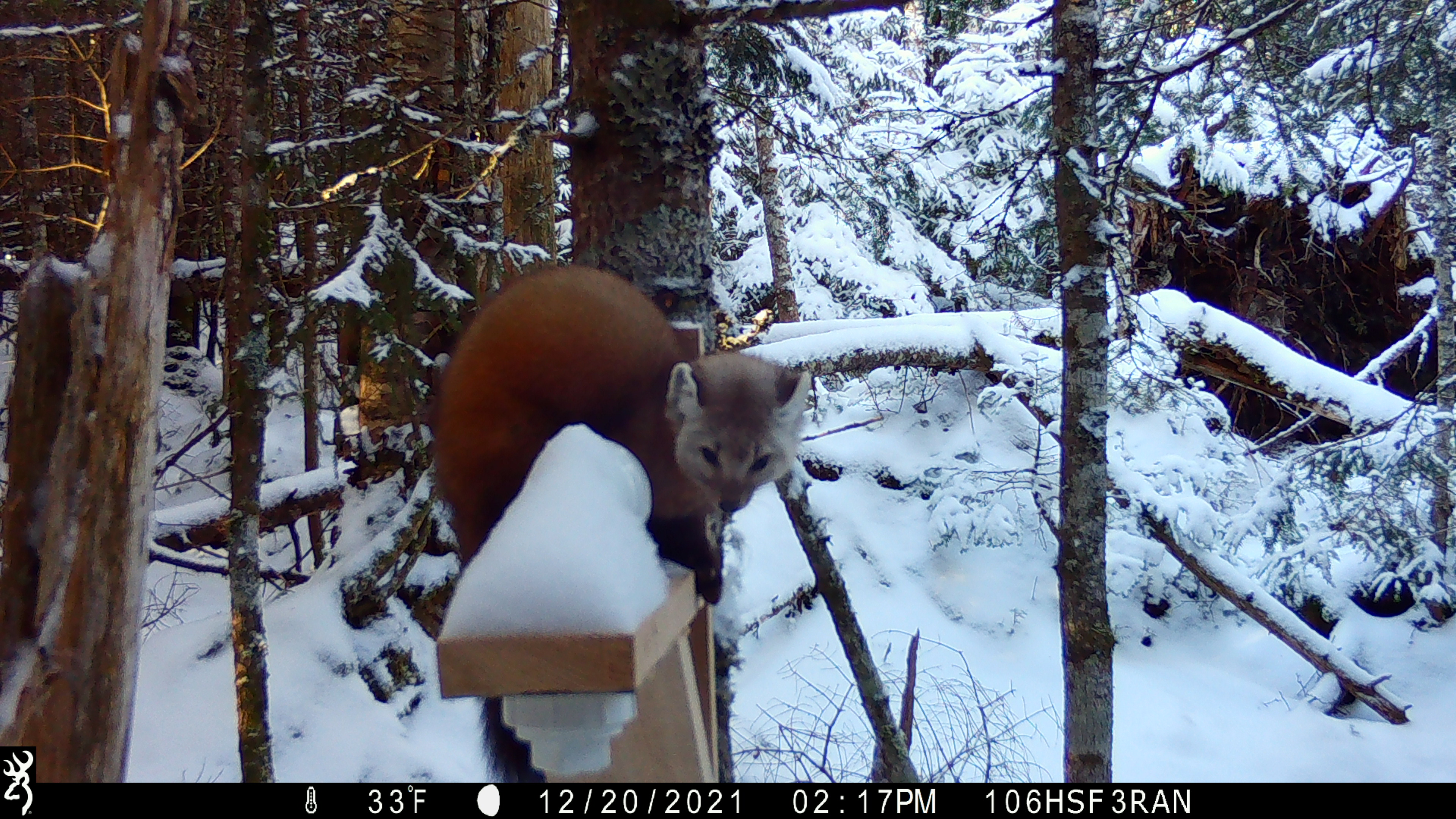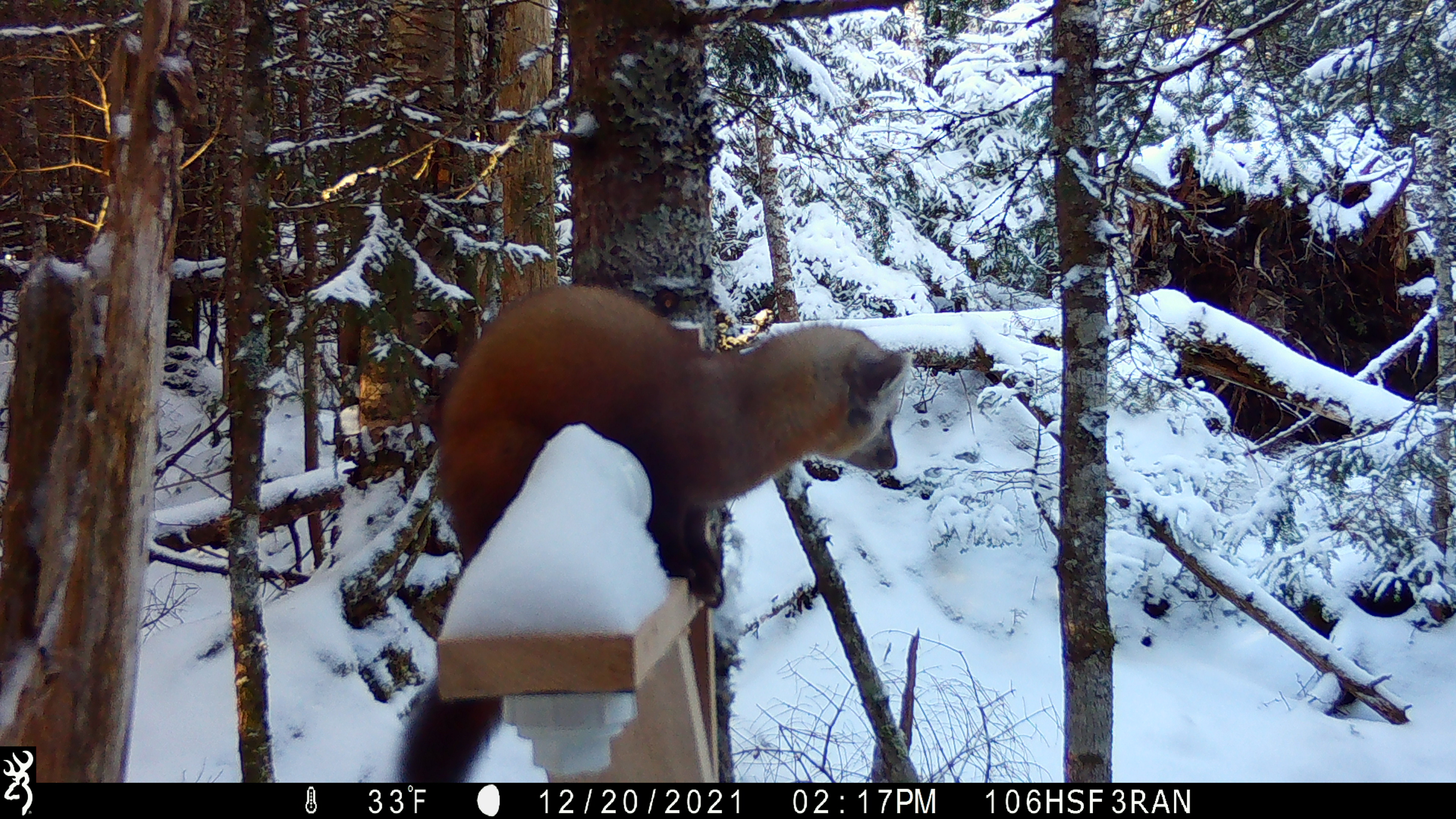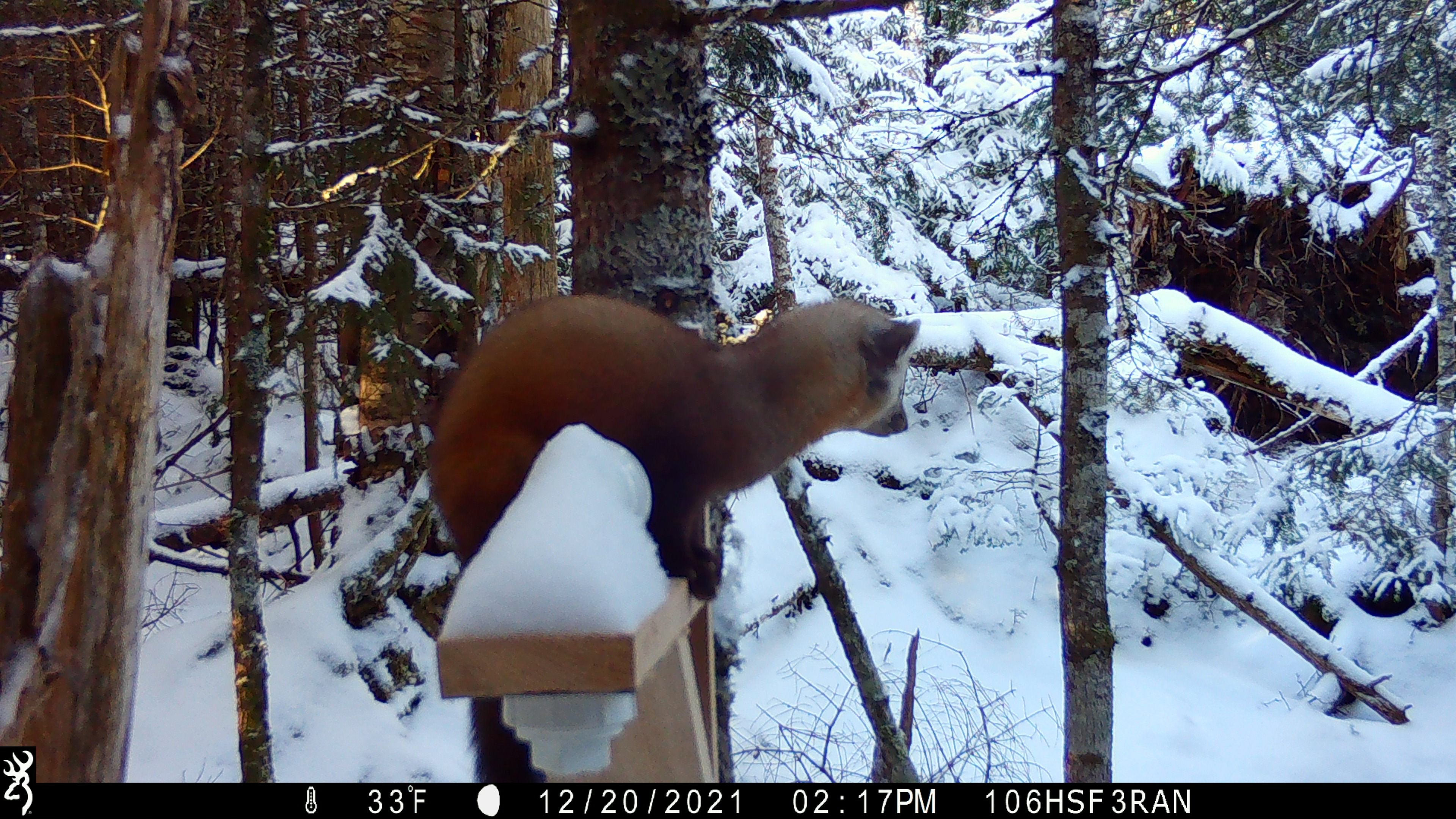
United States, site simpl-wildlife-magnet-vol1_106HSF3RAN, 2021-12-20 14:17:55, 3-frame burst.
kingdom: Animalia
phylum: Chordata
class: Mammalia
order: Carnivora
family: Mustelidae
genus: Martes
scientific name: Martes americana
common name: american marten